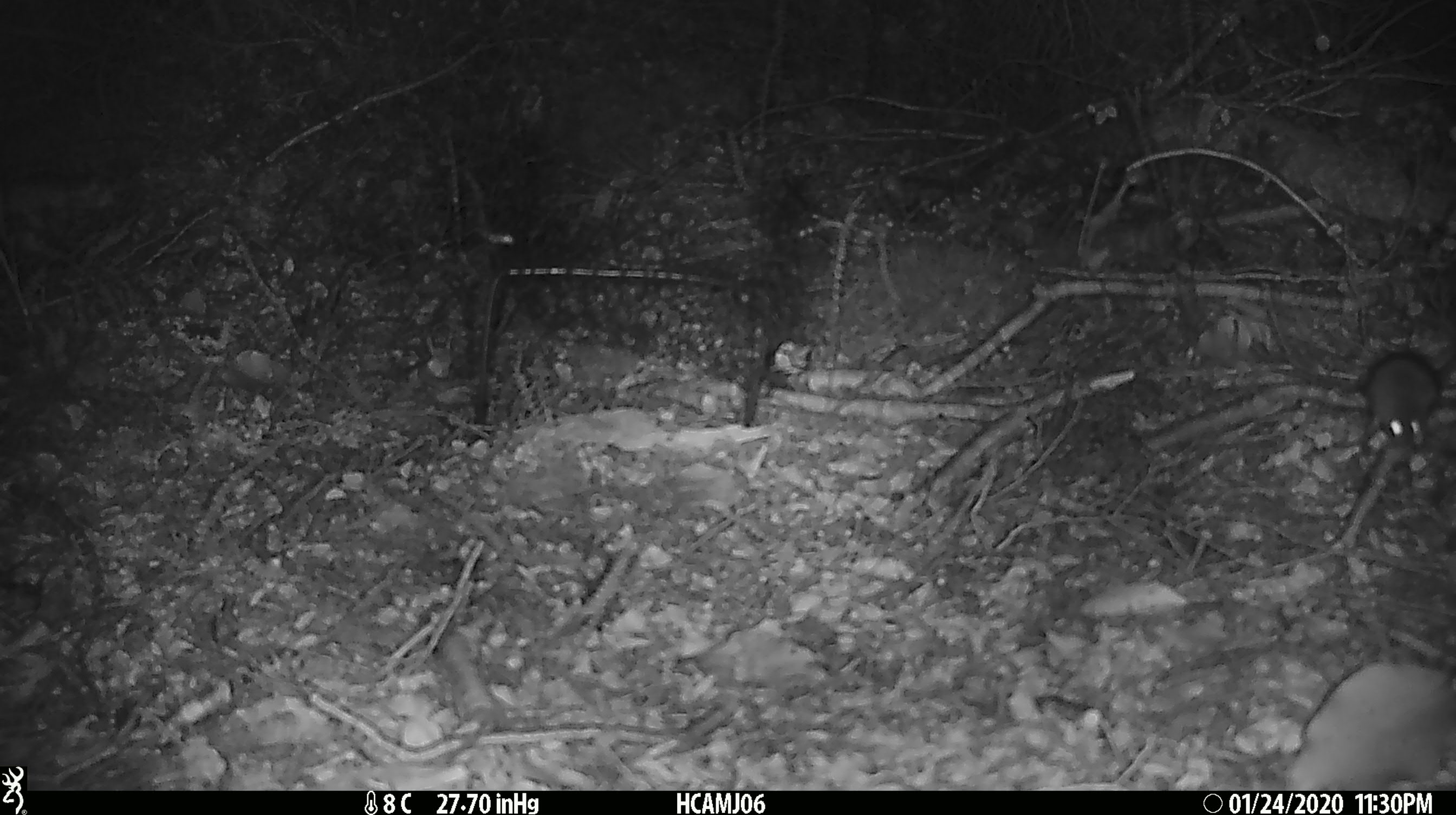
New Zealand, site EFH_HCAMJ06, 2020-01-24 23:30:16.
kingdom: Animalia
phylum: Chordata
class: Mammalia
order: Rodentia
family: Muridae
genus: Mus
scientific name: Mus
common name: mouse